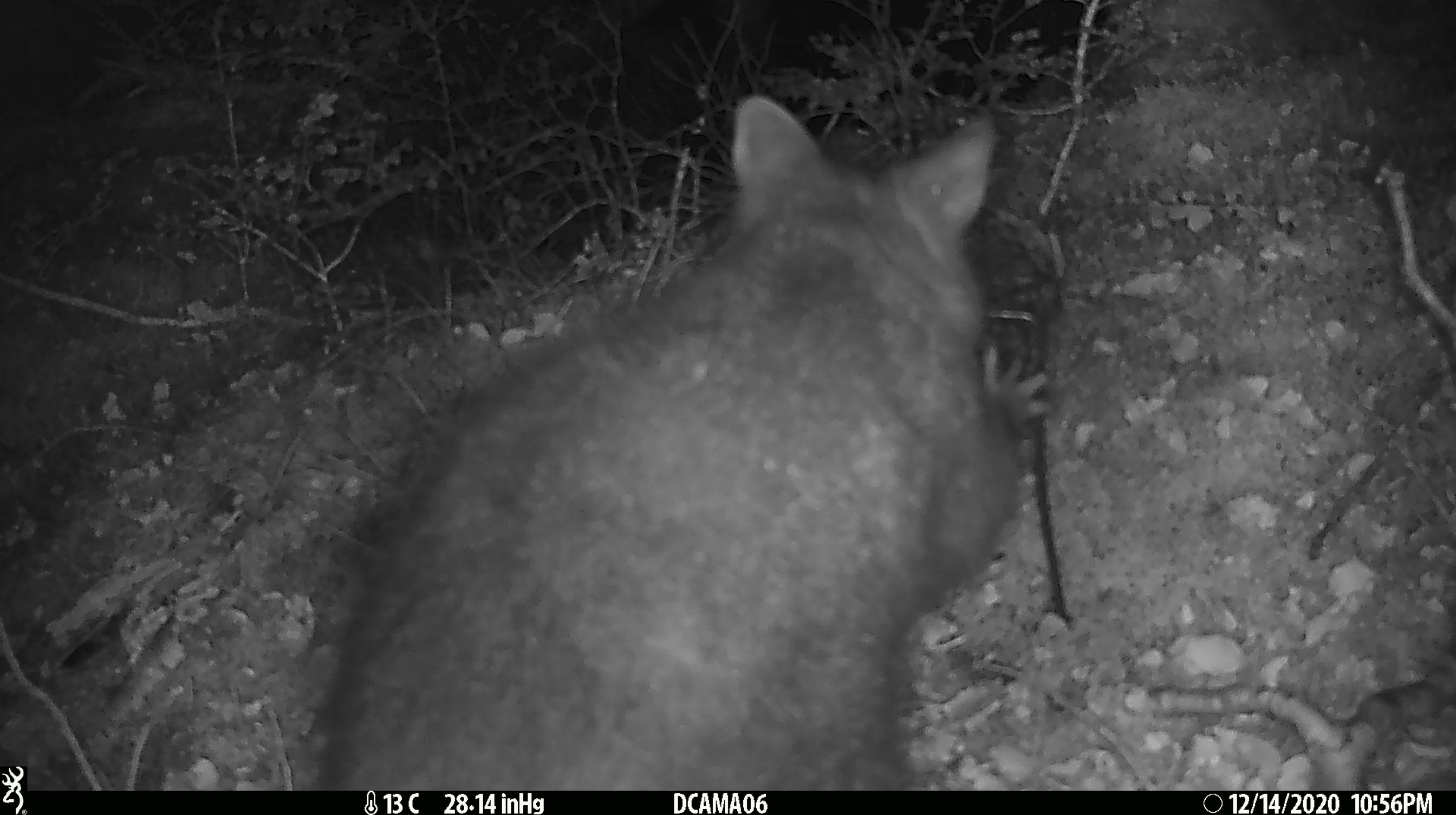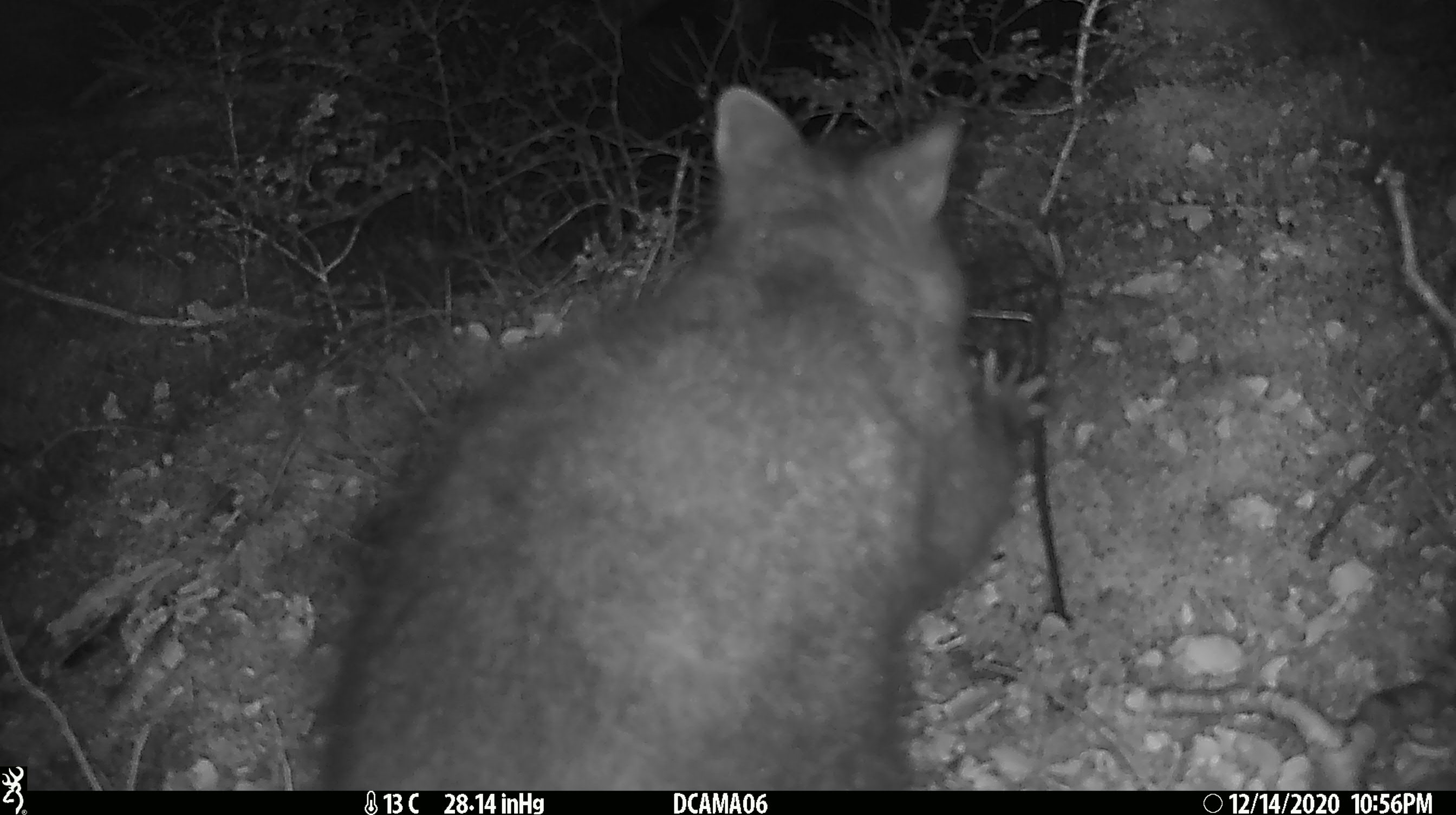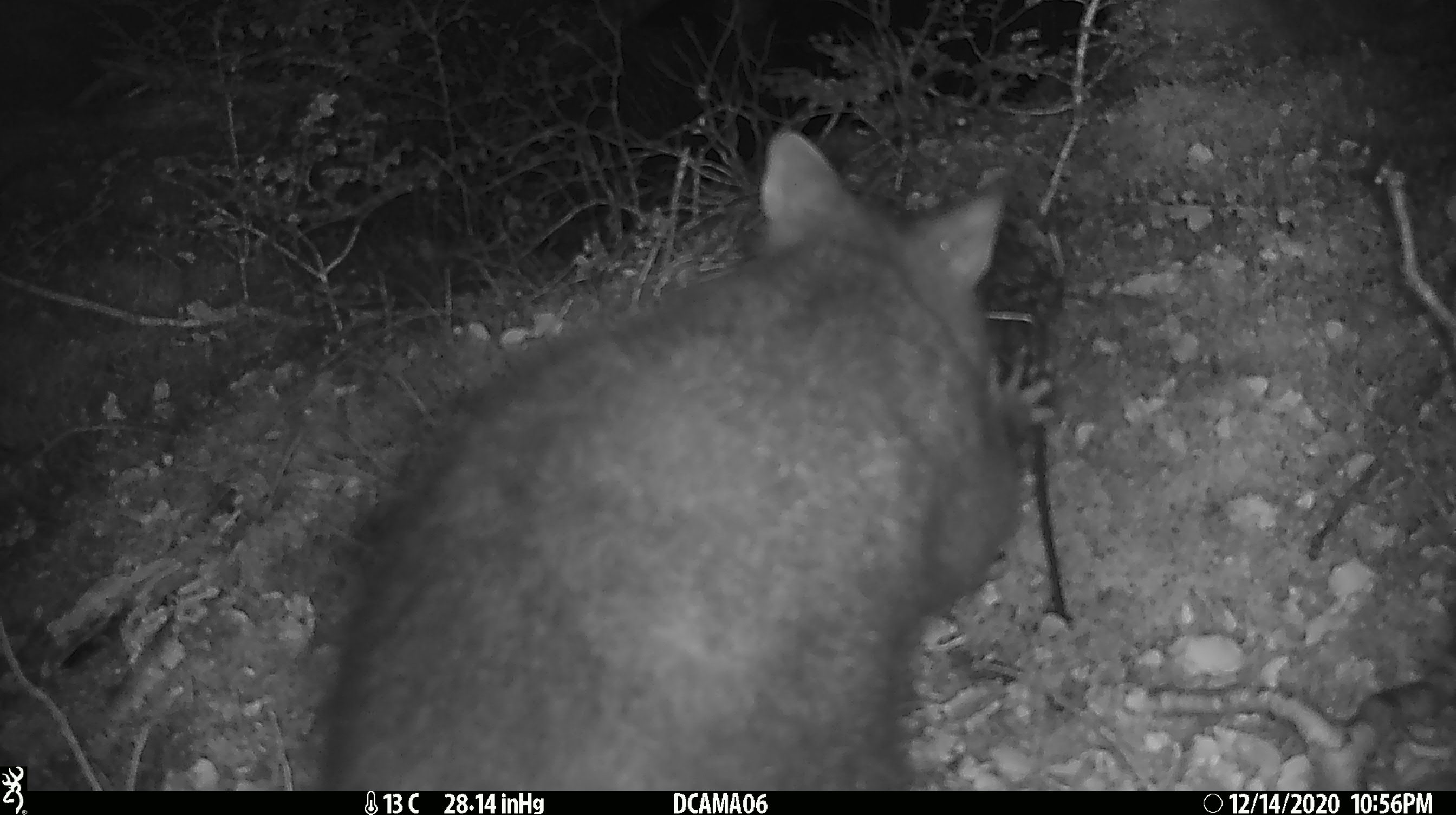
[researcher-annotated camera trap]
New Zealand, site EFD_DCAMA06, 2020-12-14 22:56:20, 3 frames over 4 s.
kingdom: Animalia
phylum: Chordata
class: Mammalia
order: Diprotodontia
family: Phalangeridae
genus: Trichosurus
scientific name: Trichosurus vulpecula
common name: common brushtail possum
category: possum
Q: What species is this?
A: Possum (common brushtail possum) (Trichosurus vulpecula).